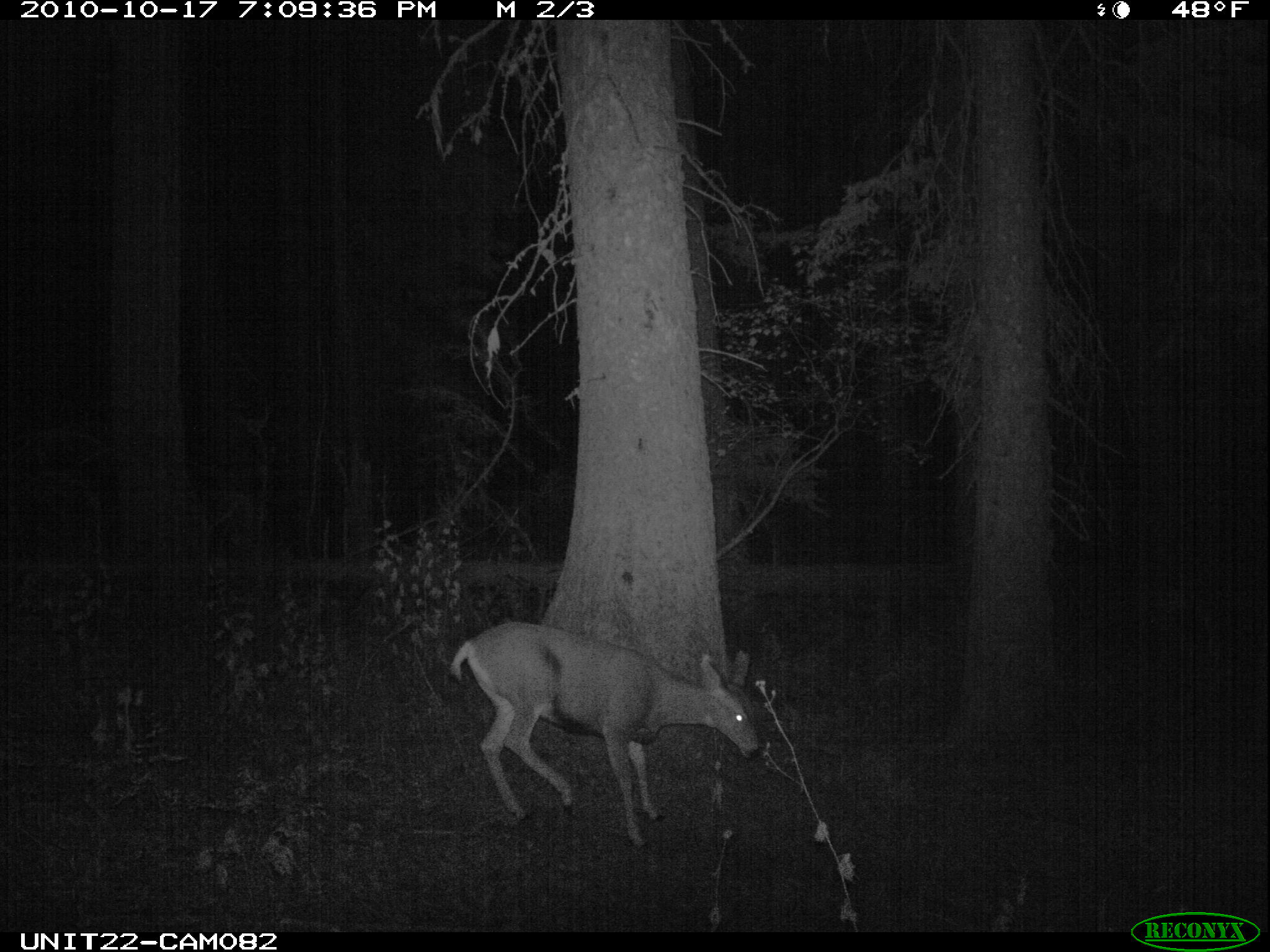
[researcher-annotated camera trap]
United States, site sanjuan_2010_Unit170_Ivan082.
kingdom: Animalia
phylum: Chordata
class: Mammalia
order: Artiodactyla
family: Cervidae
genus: Odocoileus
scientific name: Odocoileus hemionus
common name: mule deer